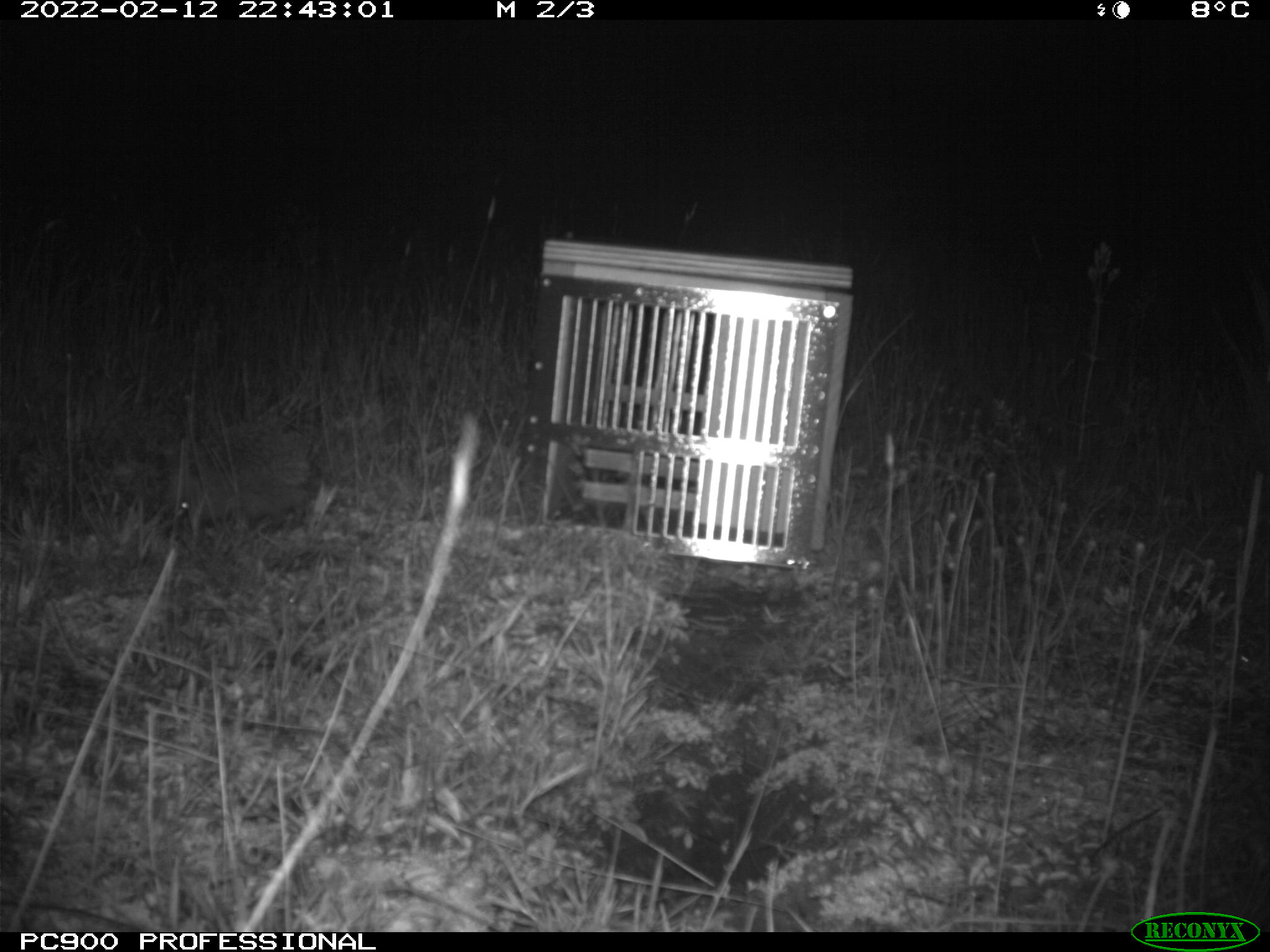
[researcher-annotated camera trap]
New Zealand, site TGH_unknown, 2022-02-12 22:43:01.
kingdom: Animalia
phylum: Chordata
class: Mammalia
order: Eulipotyphla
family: Erinaceidae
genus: Erinaceus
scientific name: Erinaceus europaeus europaeus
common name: european hedgehog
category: hedgehog